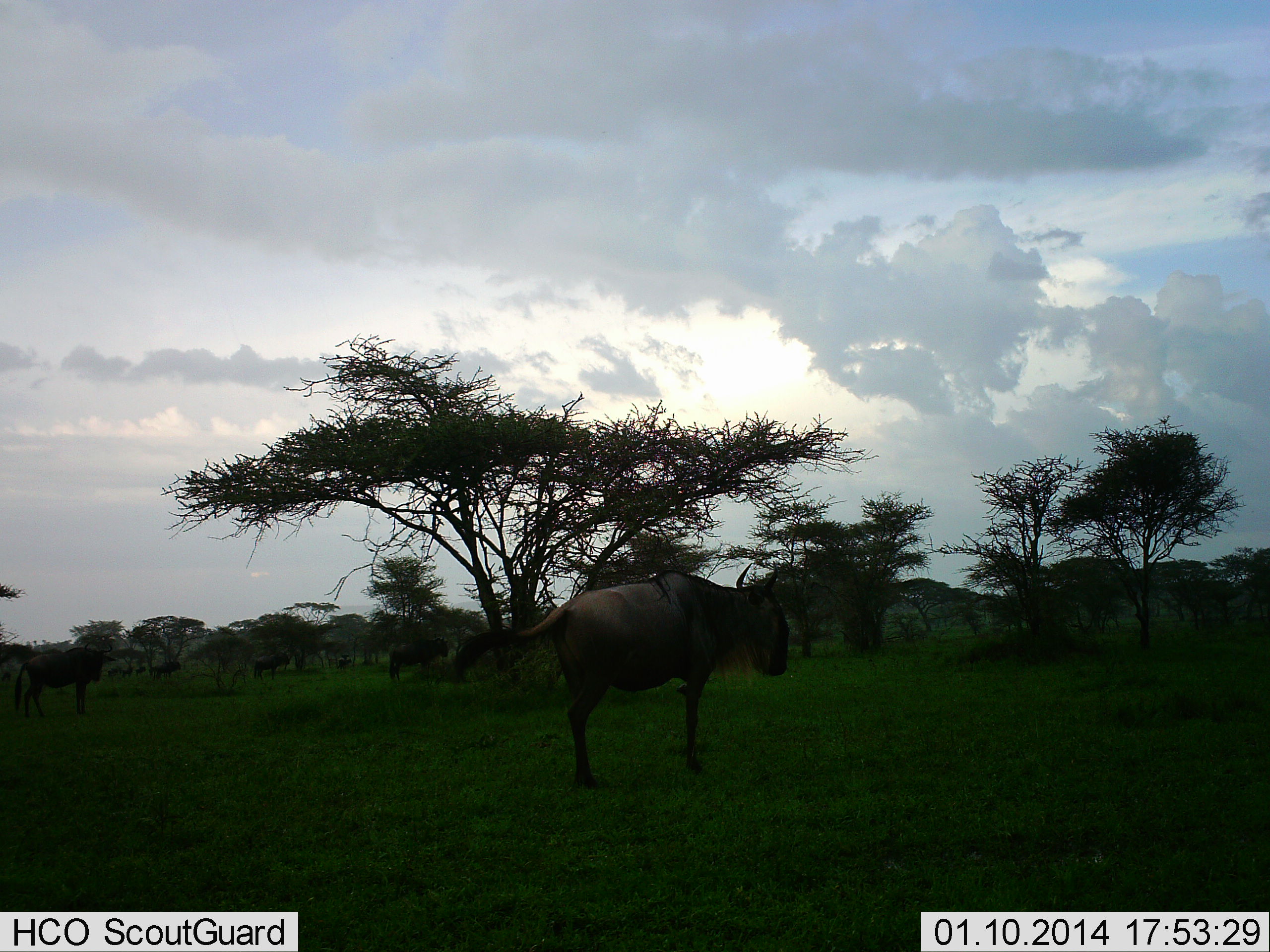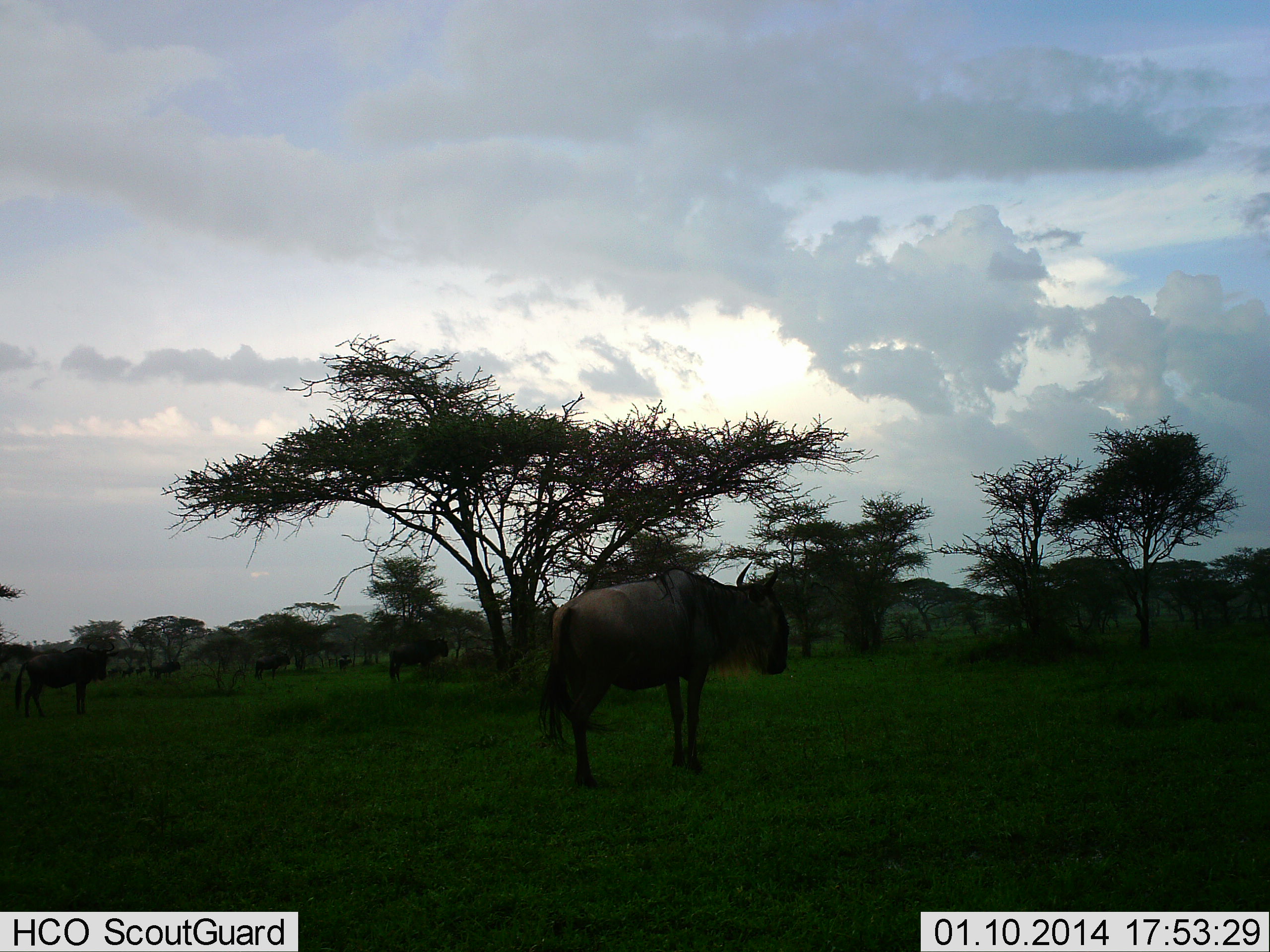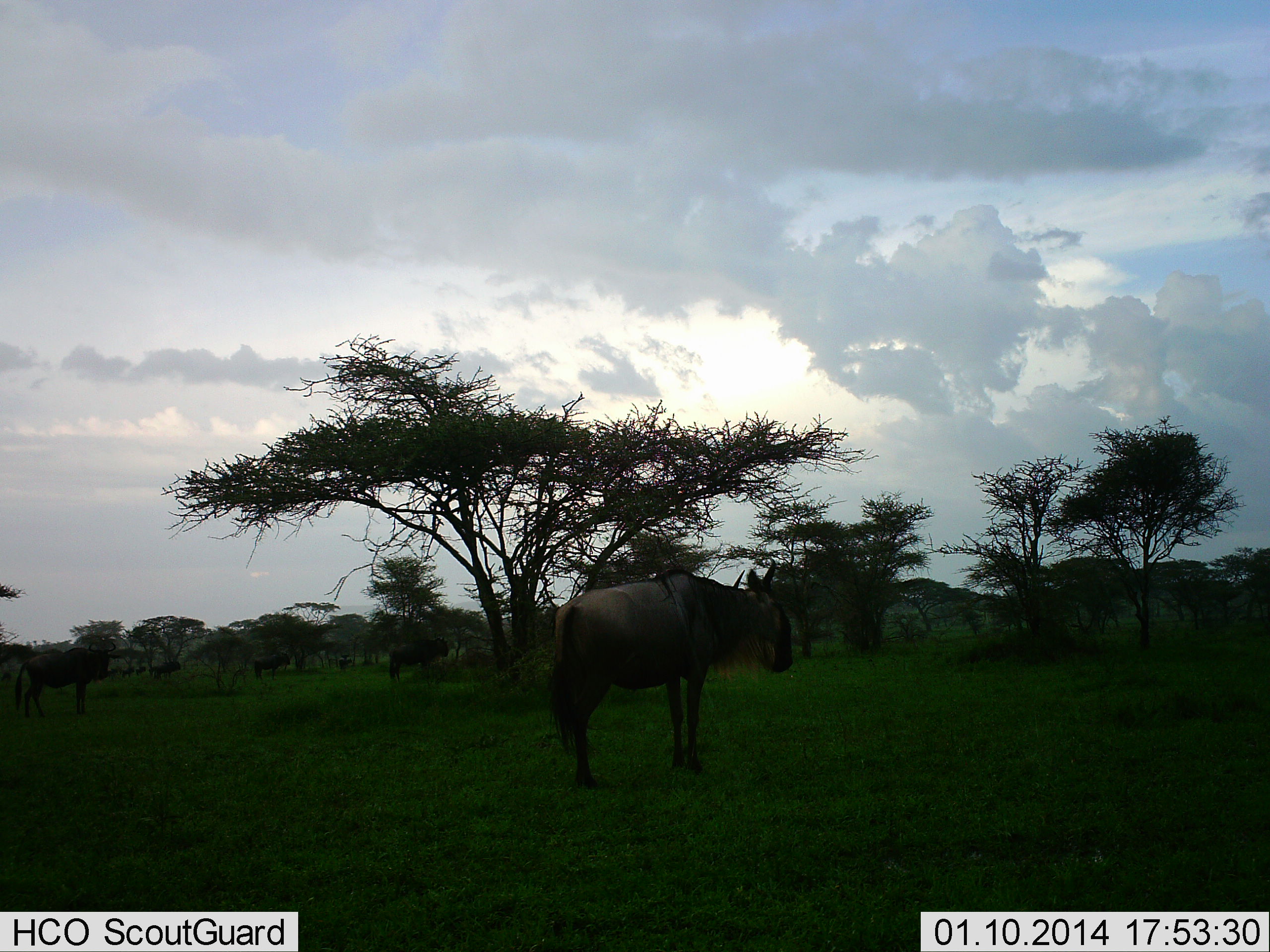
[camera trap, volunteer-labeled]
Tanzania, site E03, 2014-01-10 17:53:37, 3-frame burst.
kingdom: Animalia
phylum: Chordata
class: Mammalia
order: Artiodactyla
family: Bovidae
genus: Connochaetes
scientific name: Connochaetes taurinus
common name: blue wildebeest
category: wildebeest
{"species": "wildebeest (blue wildebeest) (Connochaetes taurinus)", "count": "2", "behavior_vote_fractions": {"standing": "90%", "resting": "10%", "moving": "0%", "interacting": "0%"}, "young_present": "0%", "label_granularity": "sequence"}